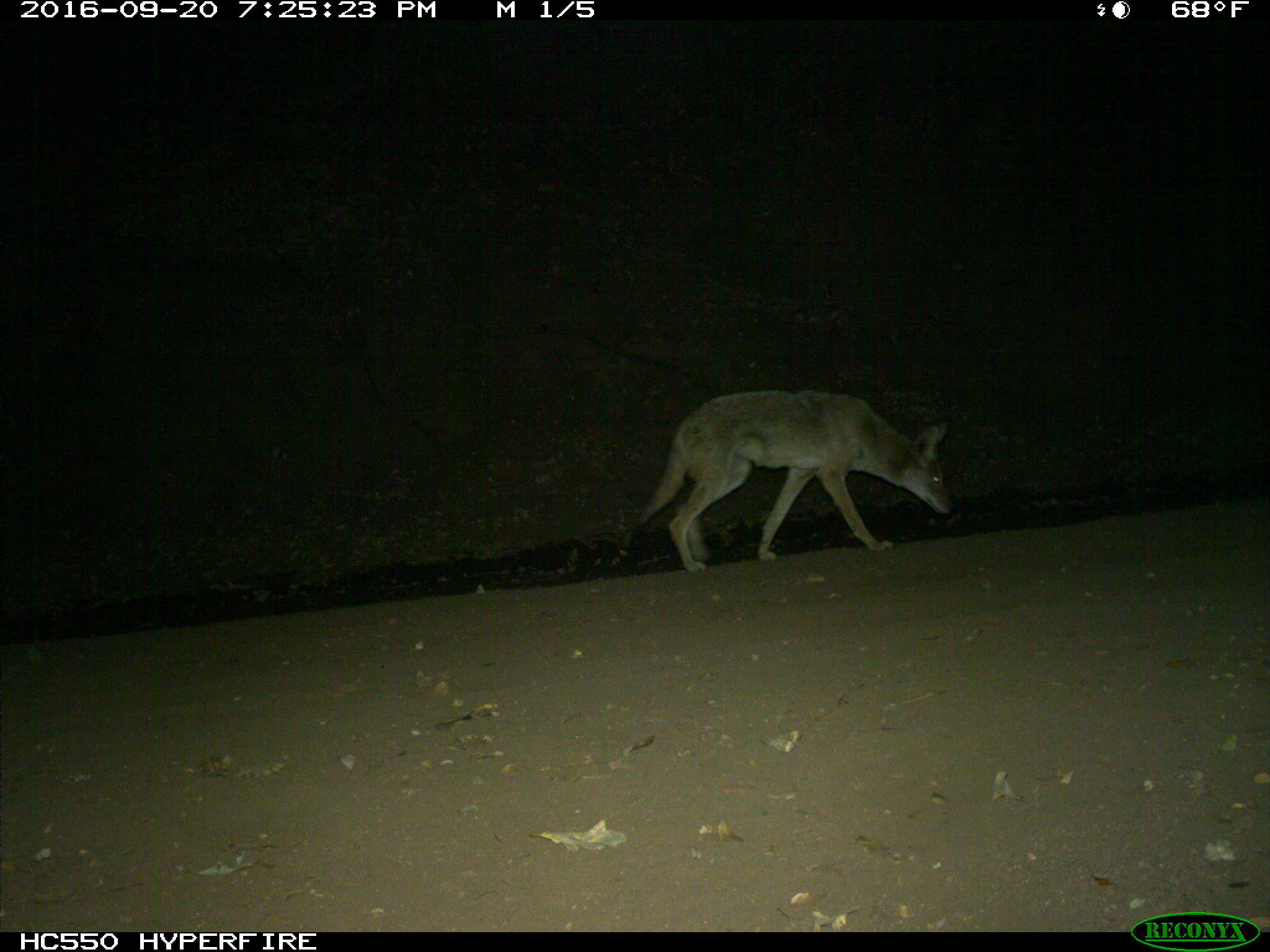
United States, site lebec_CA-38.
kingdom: Animalia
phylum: Chordata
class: Mammalia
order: Carnivora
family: Canidae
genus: Canis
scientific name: Canis latrans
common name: coyote